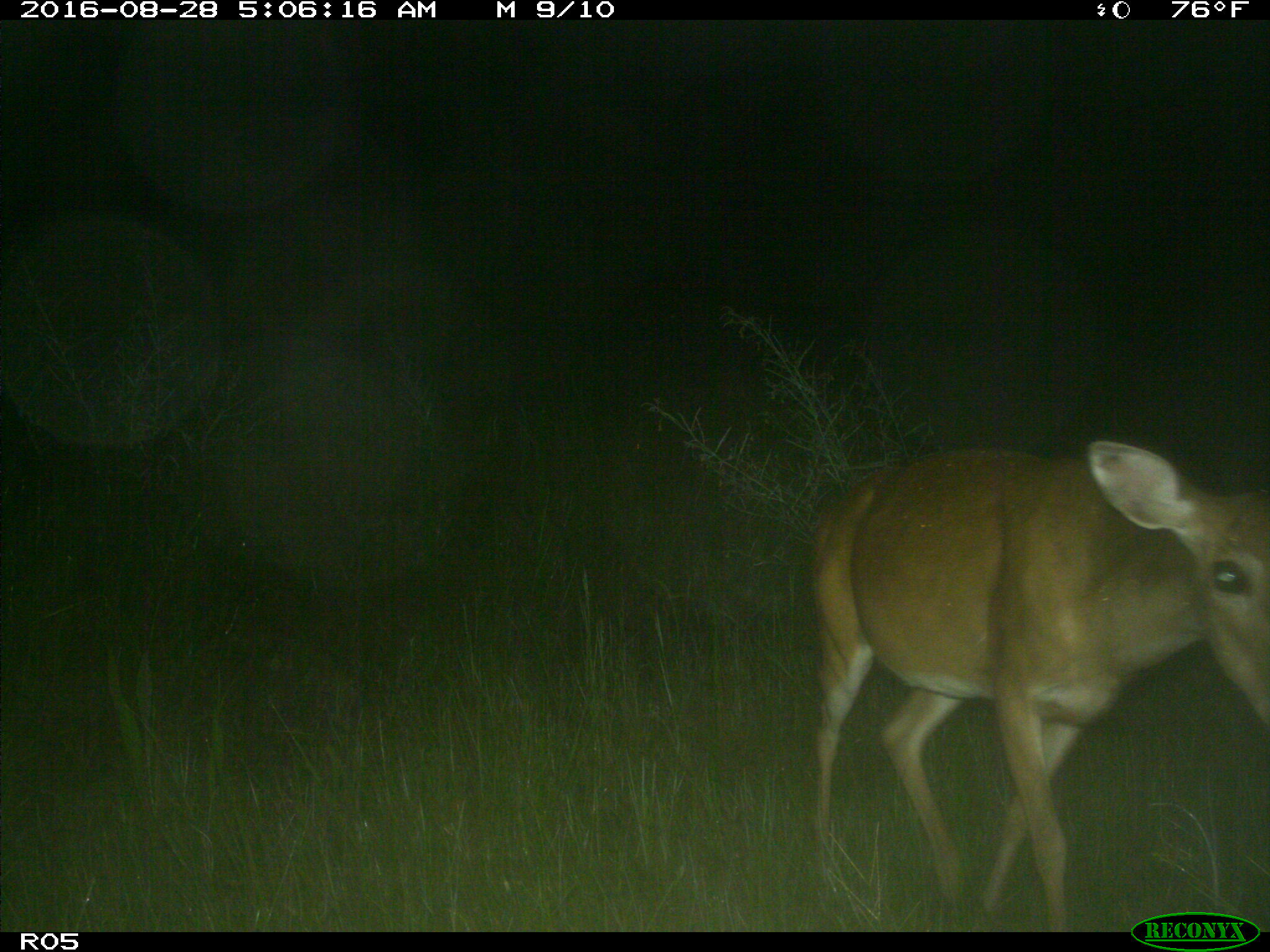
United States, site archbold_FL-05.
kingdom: Animalia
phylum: Chordata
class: Mammalia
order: Artiodactyla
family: Cervidae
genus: Odocoileus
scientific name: Odocoileus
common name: deer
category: unidentified deer